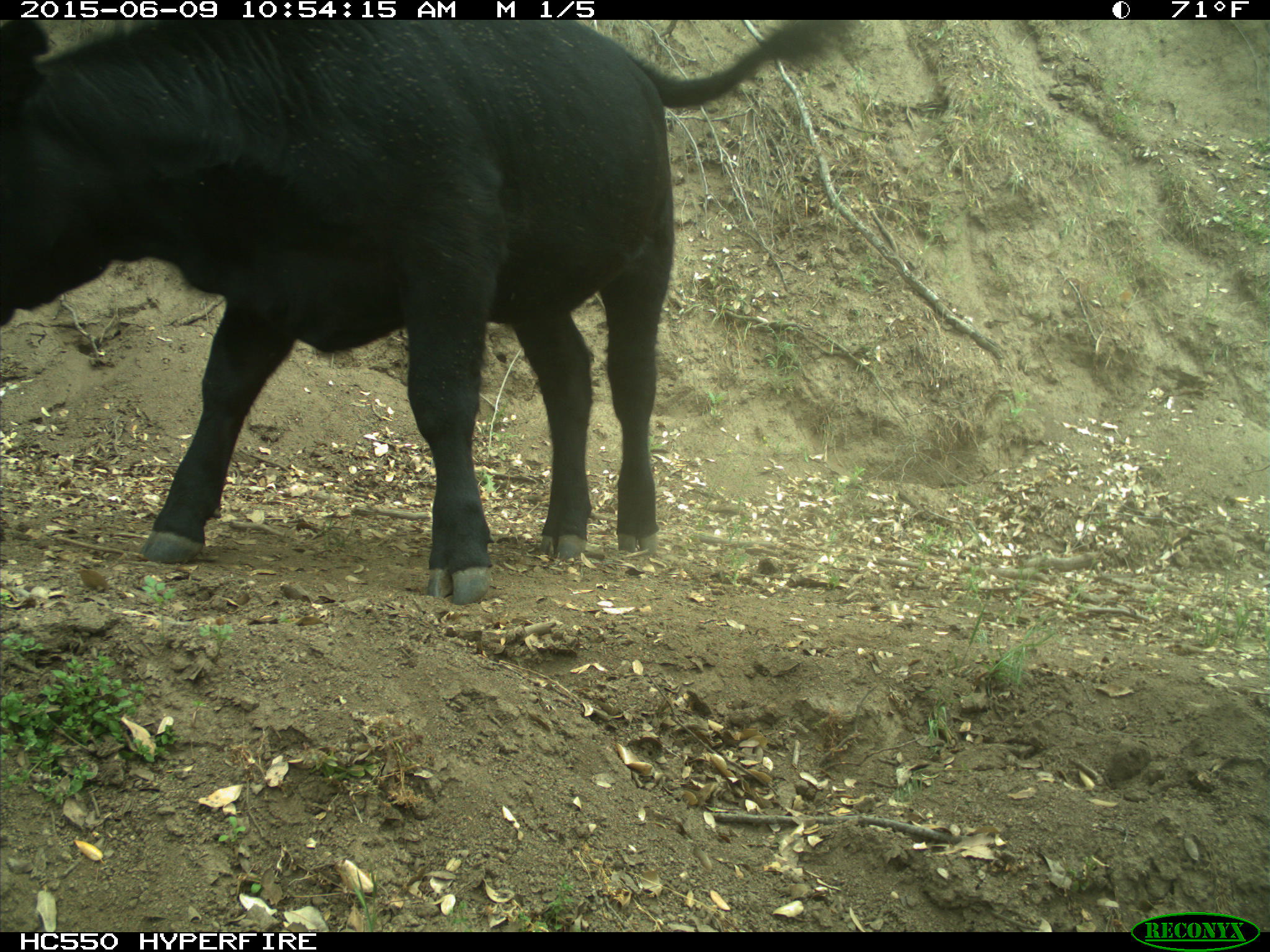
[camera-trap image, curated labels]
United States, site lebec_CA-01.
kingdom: Animalia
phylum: Chordata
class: Mammalia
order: Artiodactyla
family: Bovidae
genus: Bos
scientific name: Bos taurus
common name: domestic cow